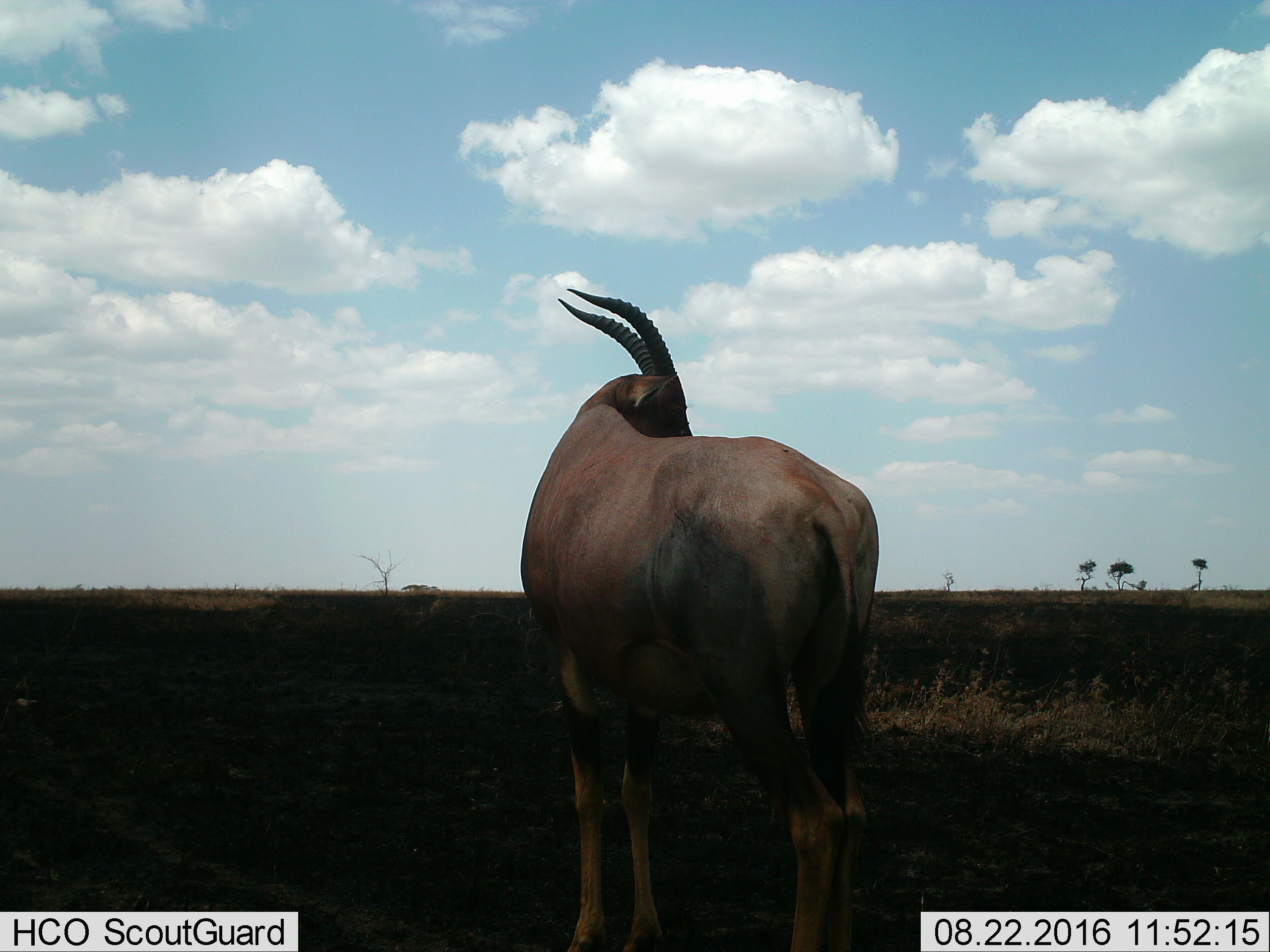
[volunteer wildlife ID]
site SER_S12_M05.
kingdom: Animalia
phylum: Chordata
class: Mammalia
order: Artiodactyla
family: Bovidae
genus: Damaliscus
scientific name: Damaliscus lunatus jimela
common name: topi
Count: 1.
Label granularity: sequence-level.